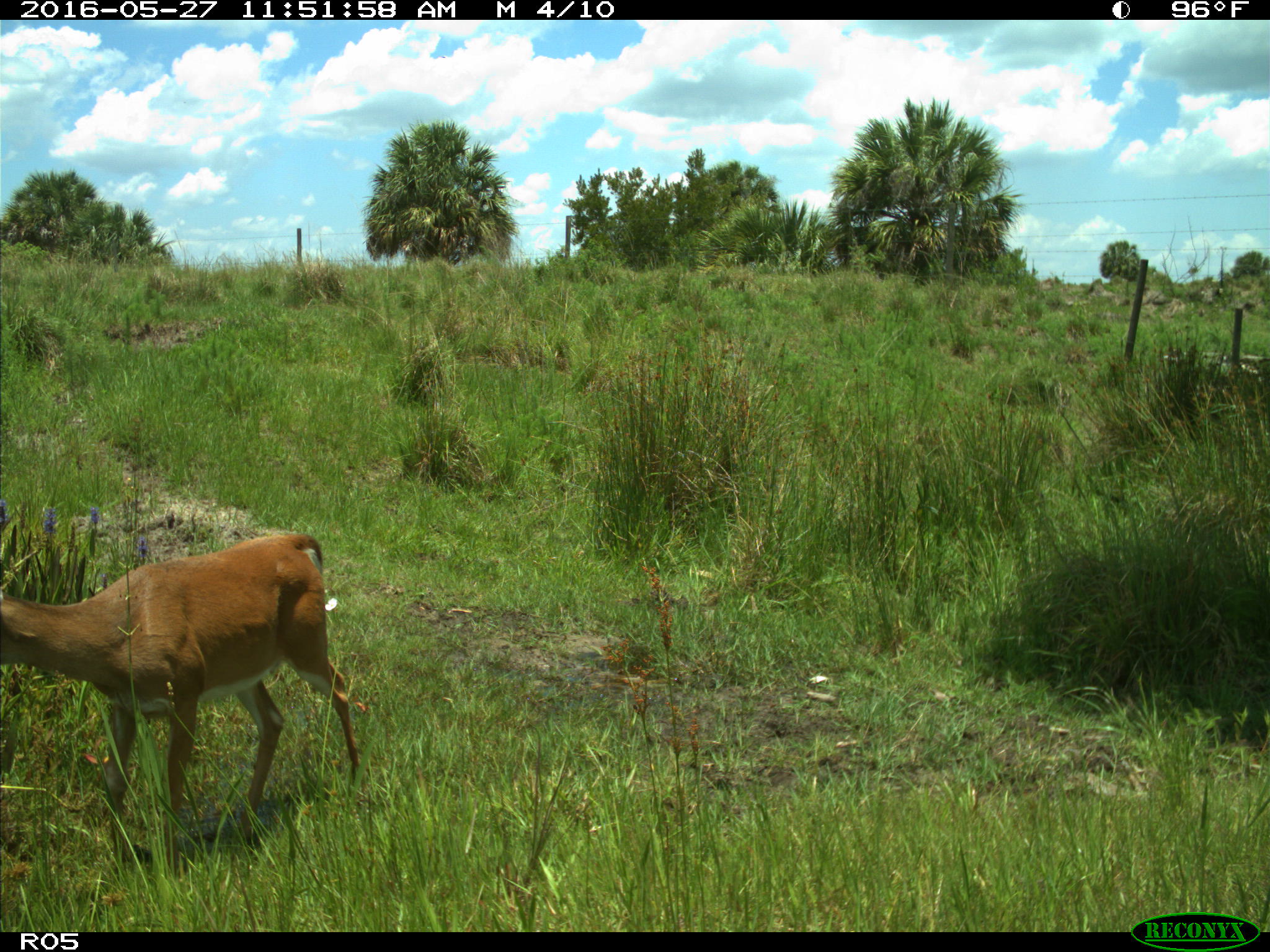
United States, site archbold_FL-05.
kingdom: Animalia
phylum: Chordata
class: Mammalia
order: Artiodactyla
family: Cervidae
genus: Odocoileus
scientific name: Odocoileus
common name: deer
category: unidentified deer